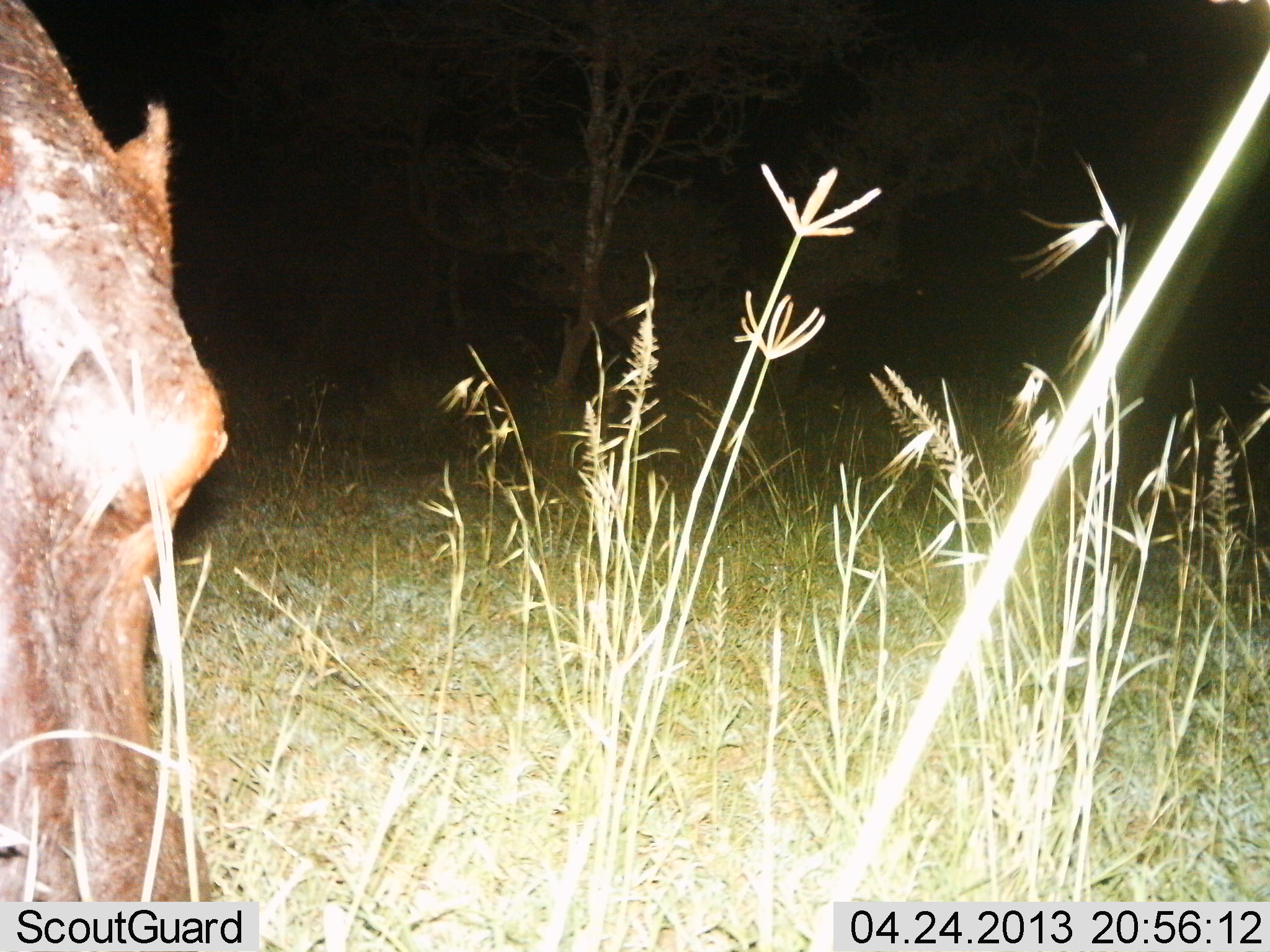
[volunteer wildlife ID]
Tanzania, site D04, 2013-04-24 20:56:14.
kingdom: Animalia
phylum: Chordata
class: Mammalia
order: Artiodactyla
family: Hippopotamidae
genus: Hippopotamus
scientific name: Hippopotamus amphibius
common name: hippopotamus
Hippopotamus (Hippopotamus amphibius), count 1. Behavior (volunteer vote fractions): standing 40%, resting 0%, moving 0%, interacting 0%. Young present (vote fraction): 0%. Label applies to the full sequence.